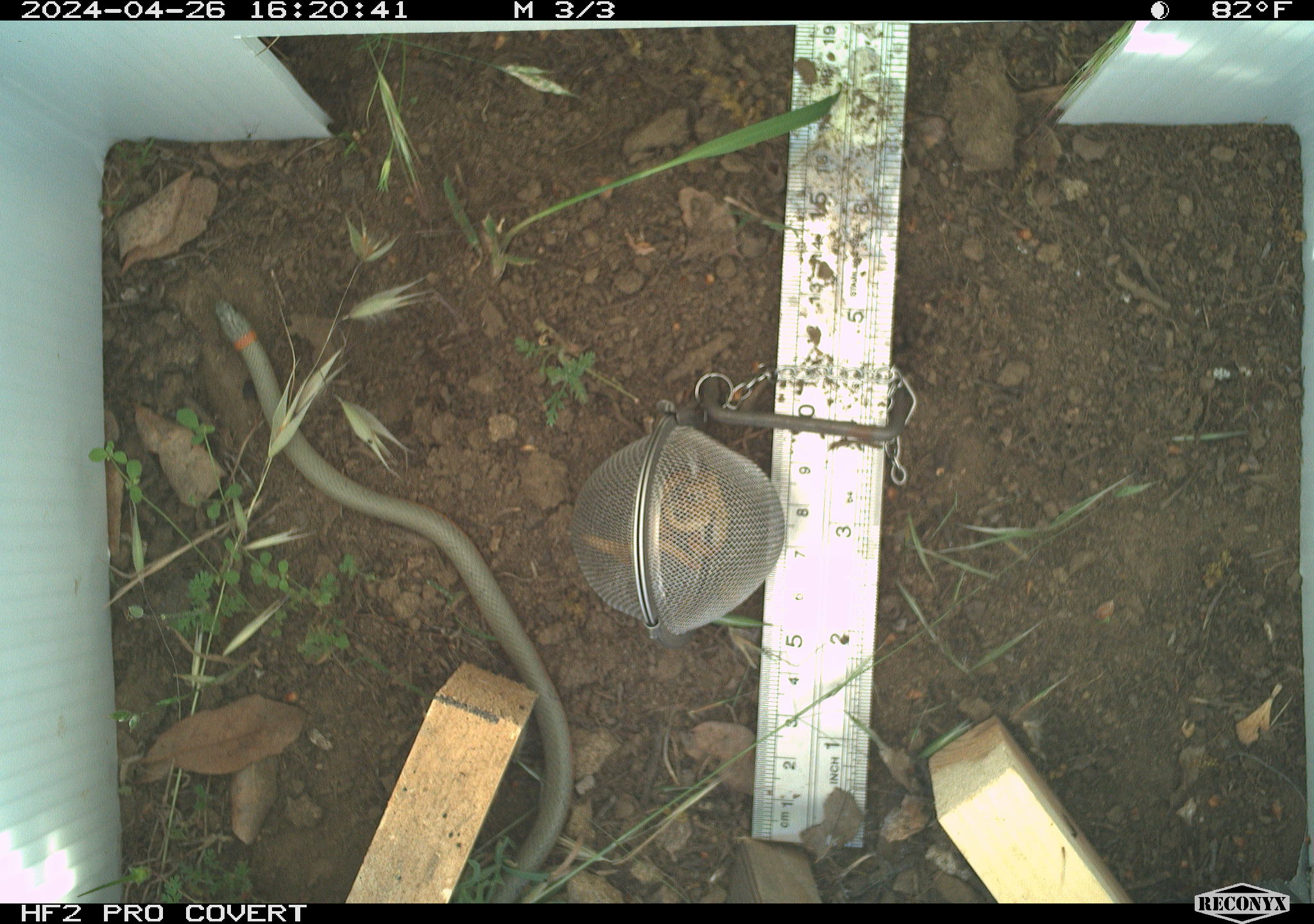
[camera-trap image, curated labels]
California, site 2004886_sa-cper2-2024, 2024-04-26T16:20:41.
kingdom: Animalia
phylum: Chordata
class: Reptilia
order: Squamata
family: Colubridae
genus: Diadophis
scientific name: Diadophis punctatus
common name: ring-necked snake